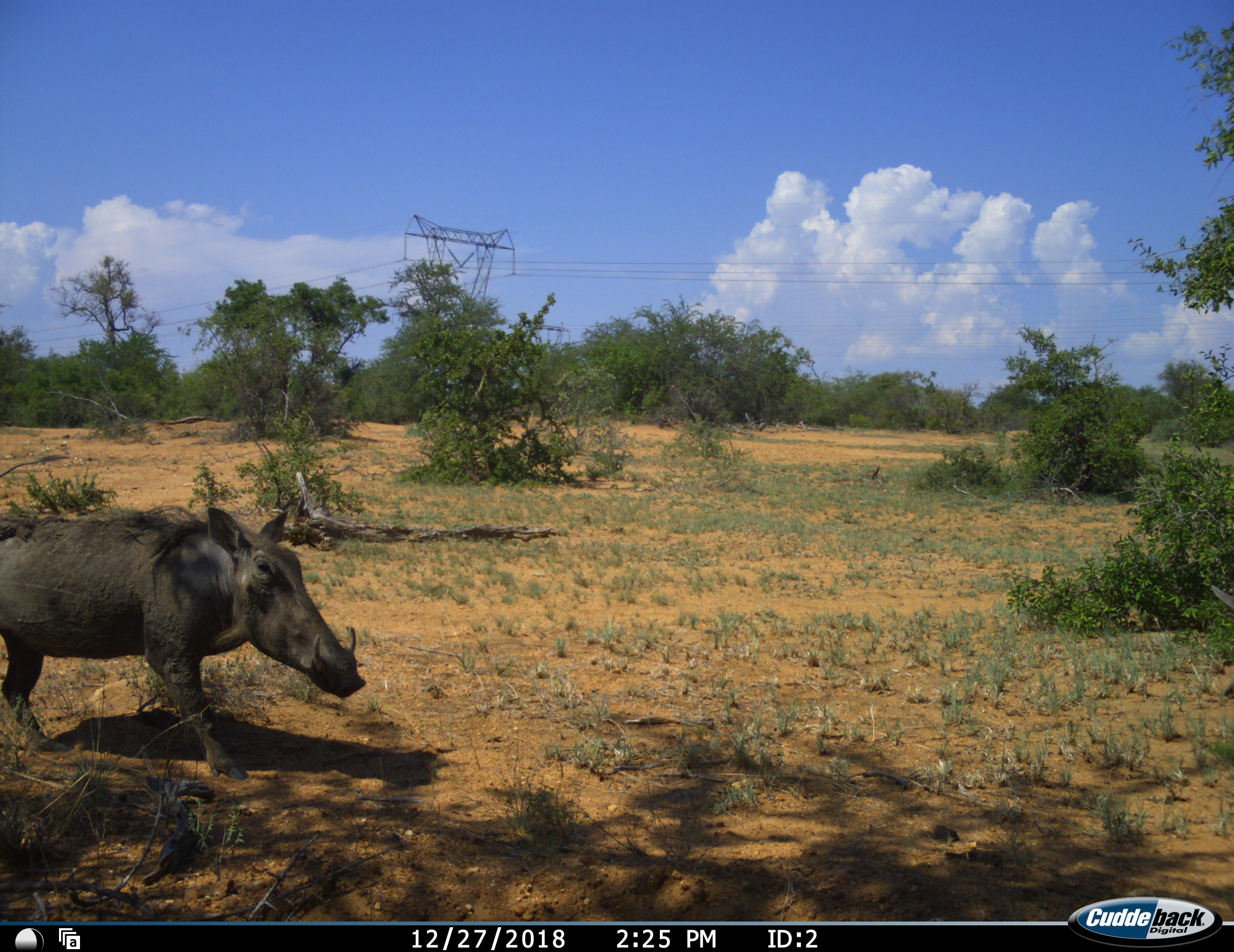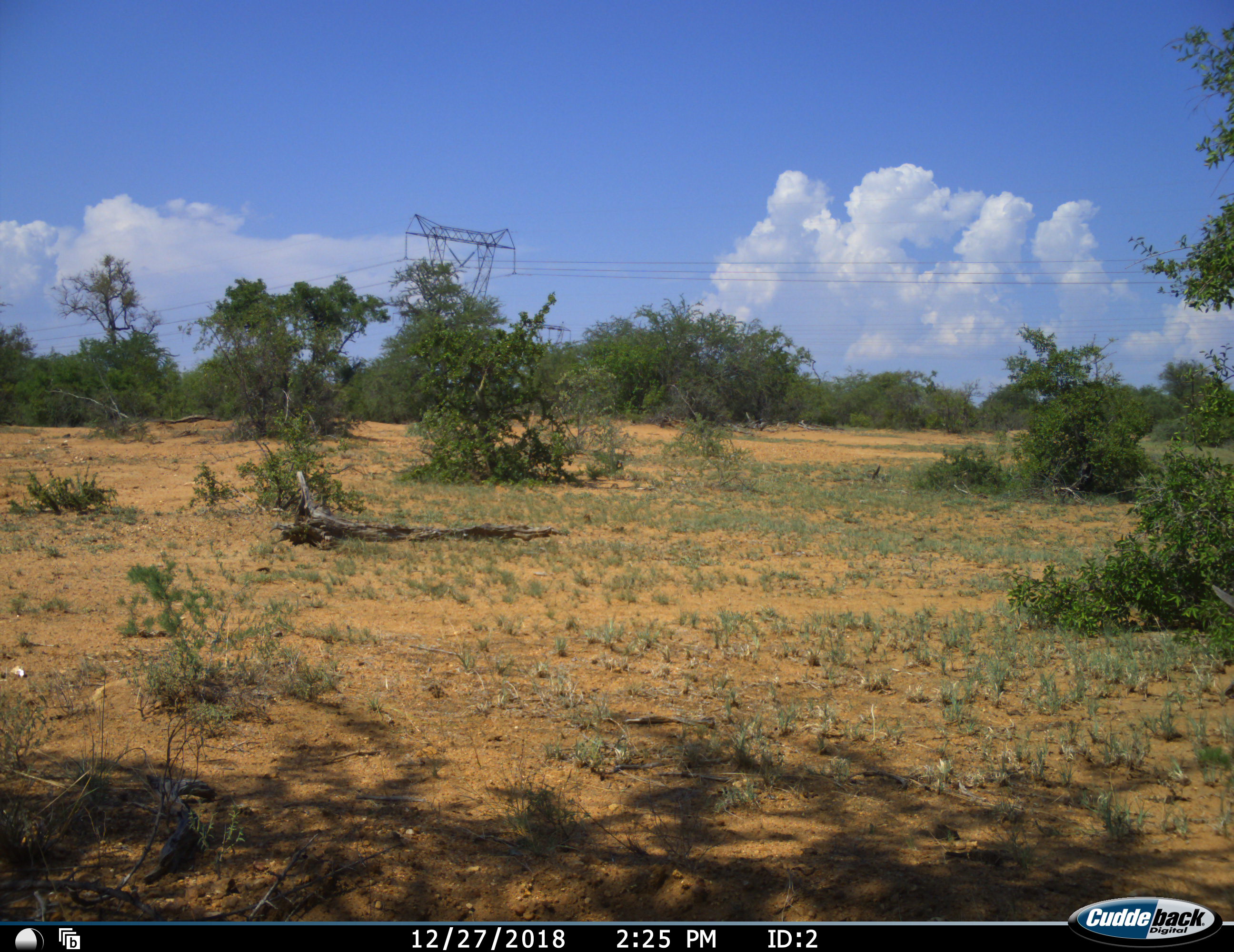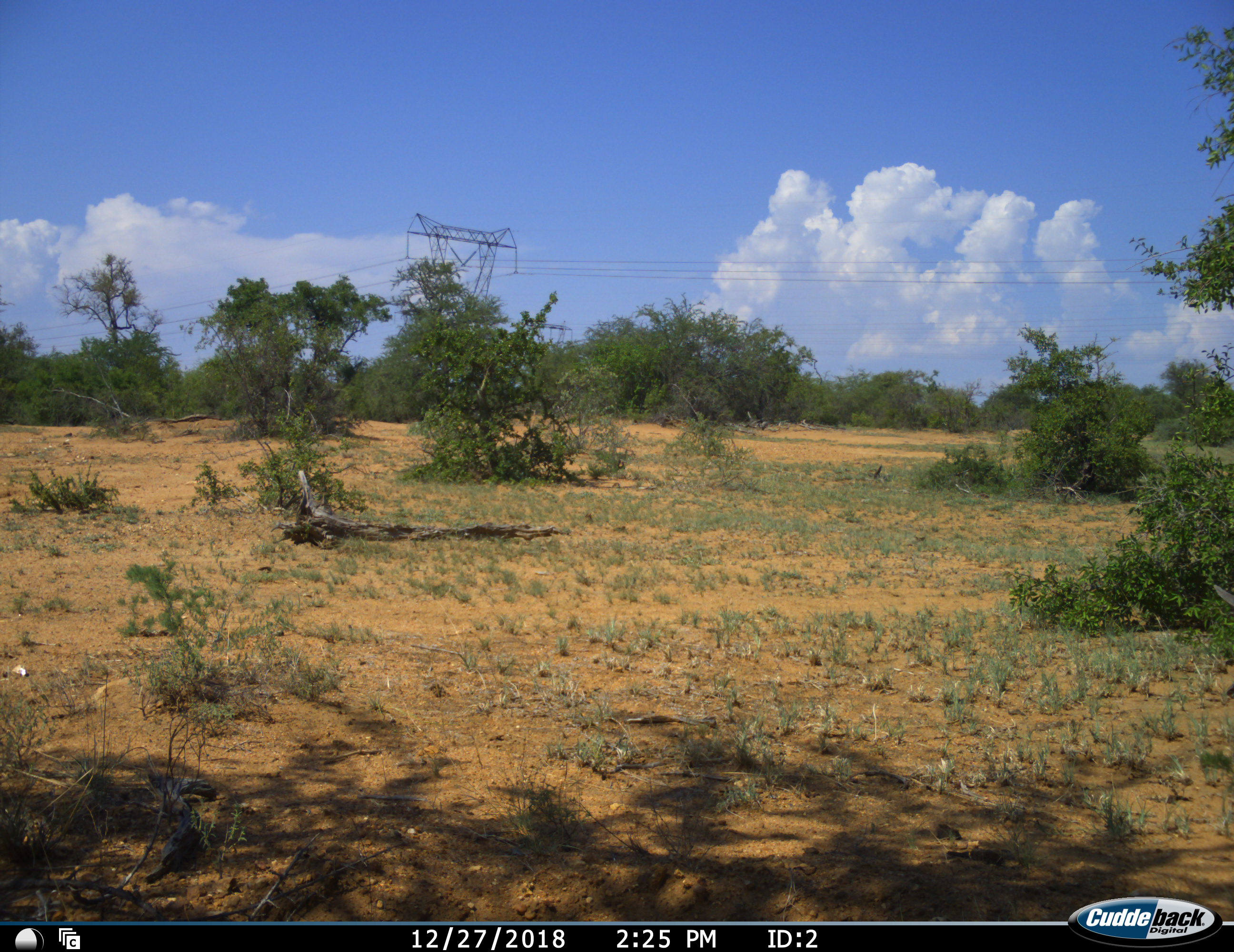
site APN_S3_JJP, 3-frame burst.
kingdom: Animalia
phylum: Chordata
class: Mammalia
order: Artiodactyla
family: Suidae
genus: Phacochoerus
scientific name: Phacochoerus africanus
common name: warthog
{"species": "warthog (Phacochoerus africanus)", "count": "1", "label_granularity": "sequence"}